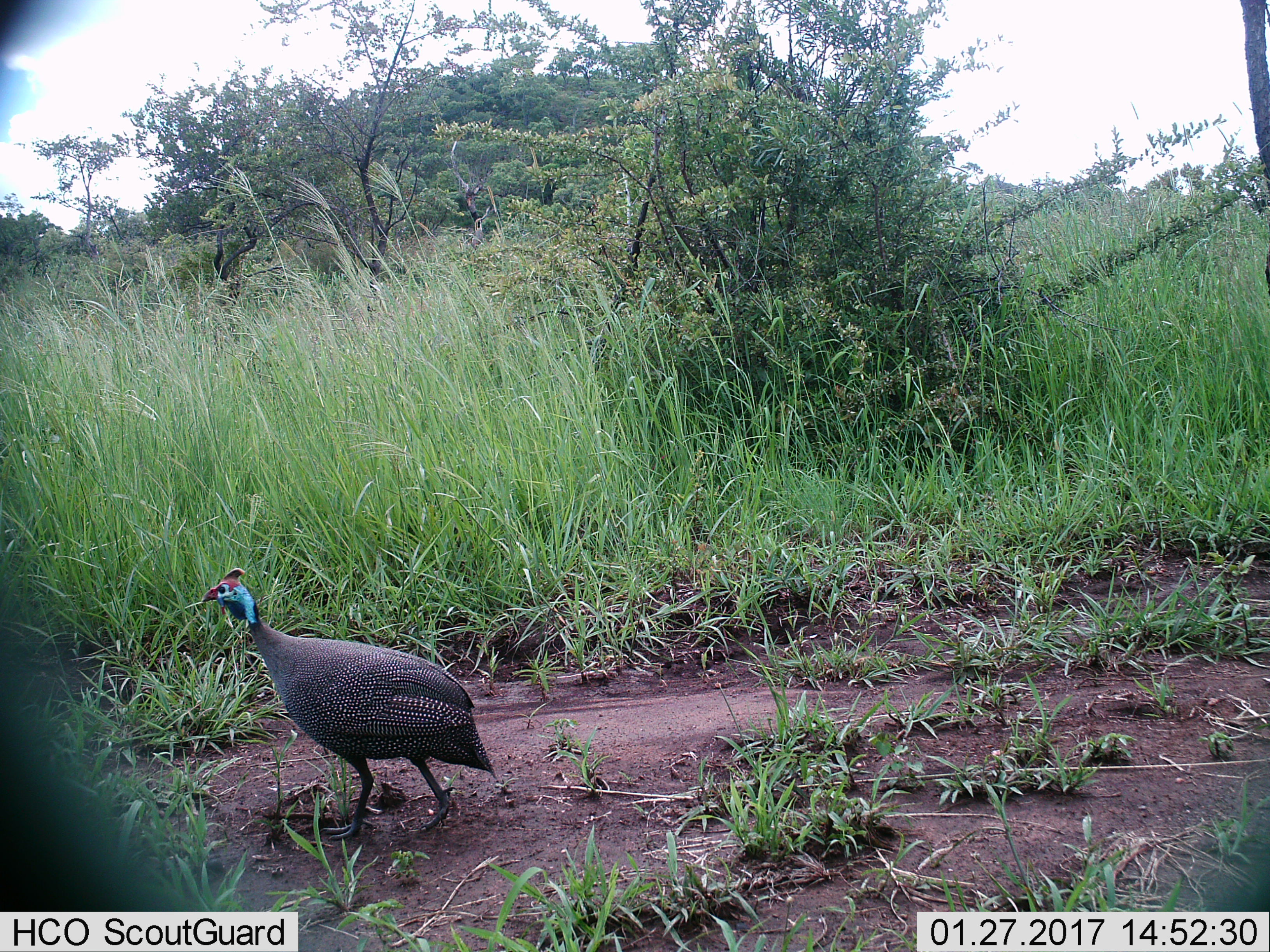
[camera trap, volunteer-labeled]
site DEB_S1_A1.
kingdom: Animalia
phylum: Chordata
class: Aves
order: Galliformes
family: Numididae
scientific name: Numididae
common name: guineafowl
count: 1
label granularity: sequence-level